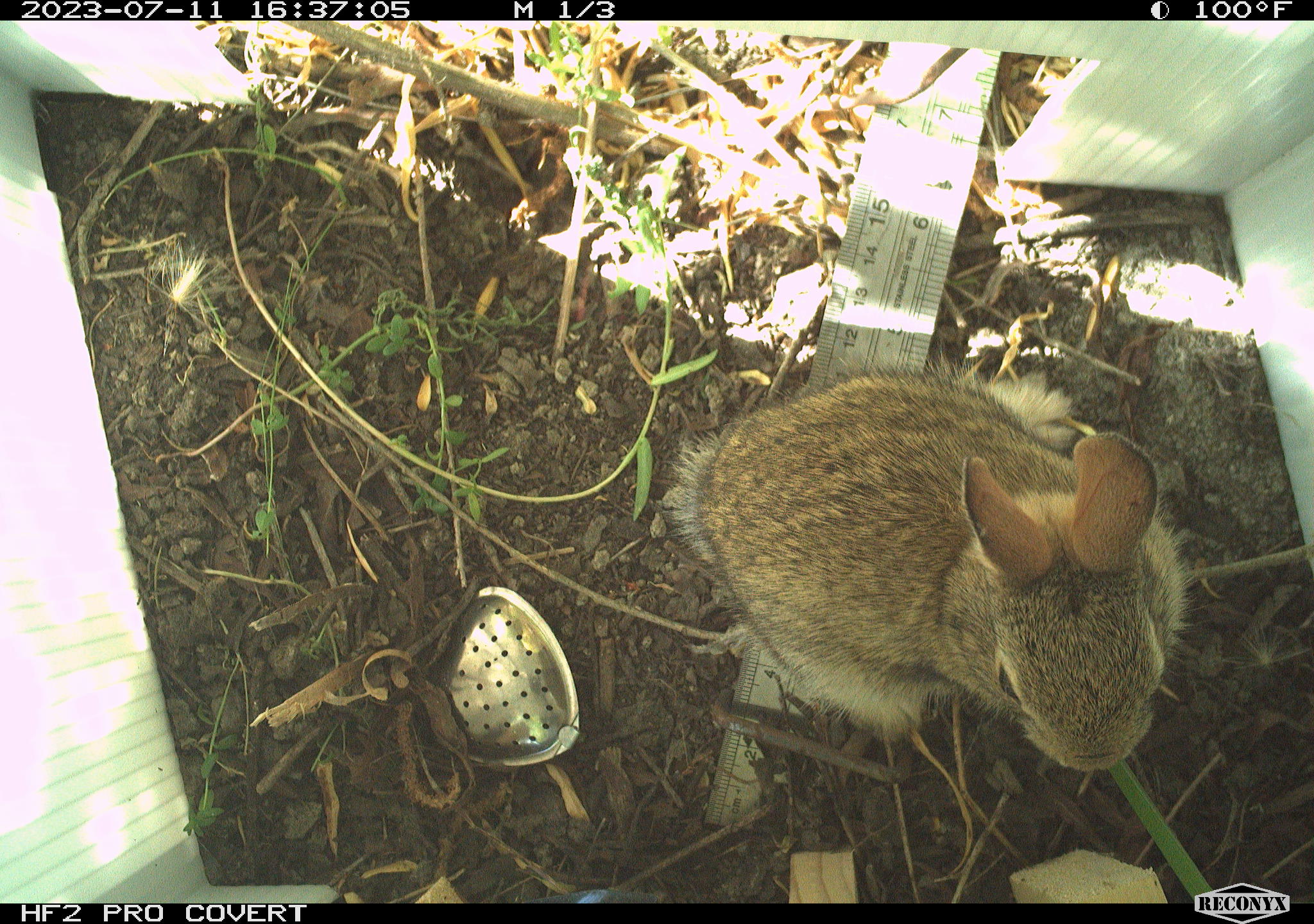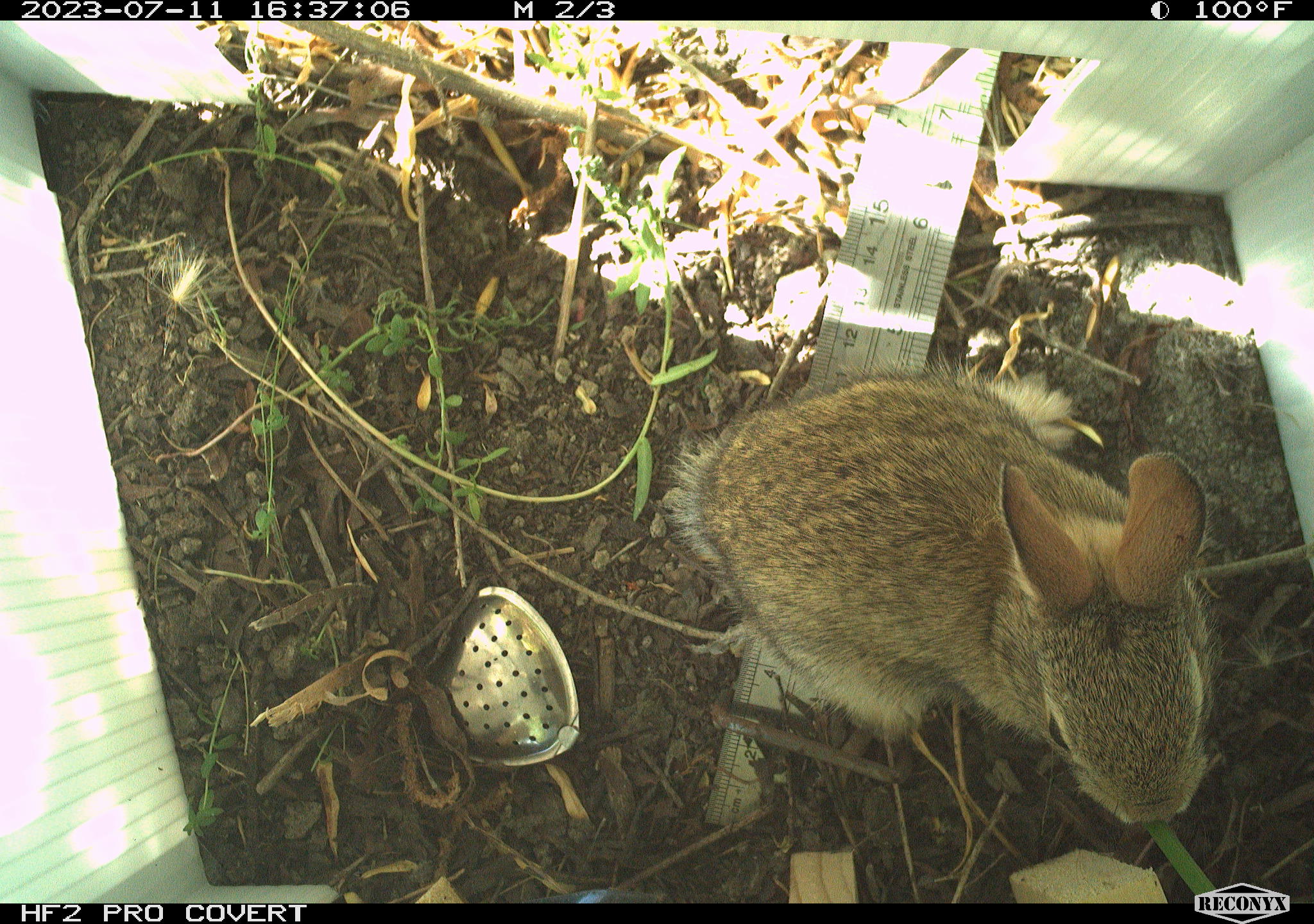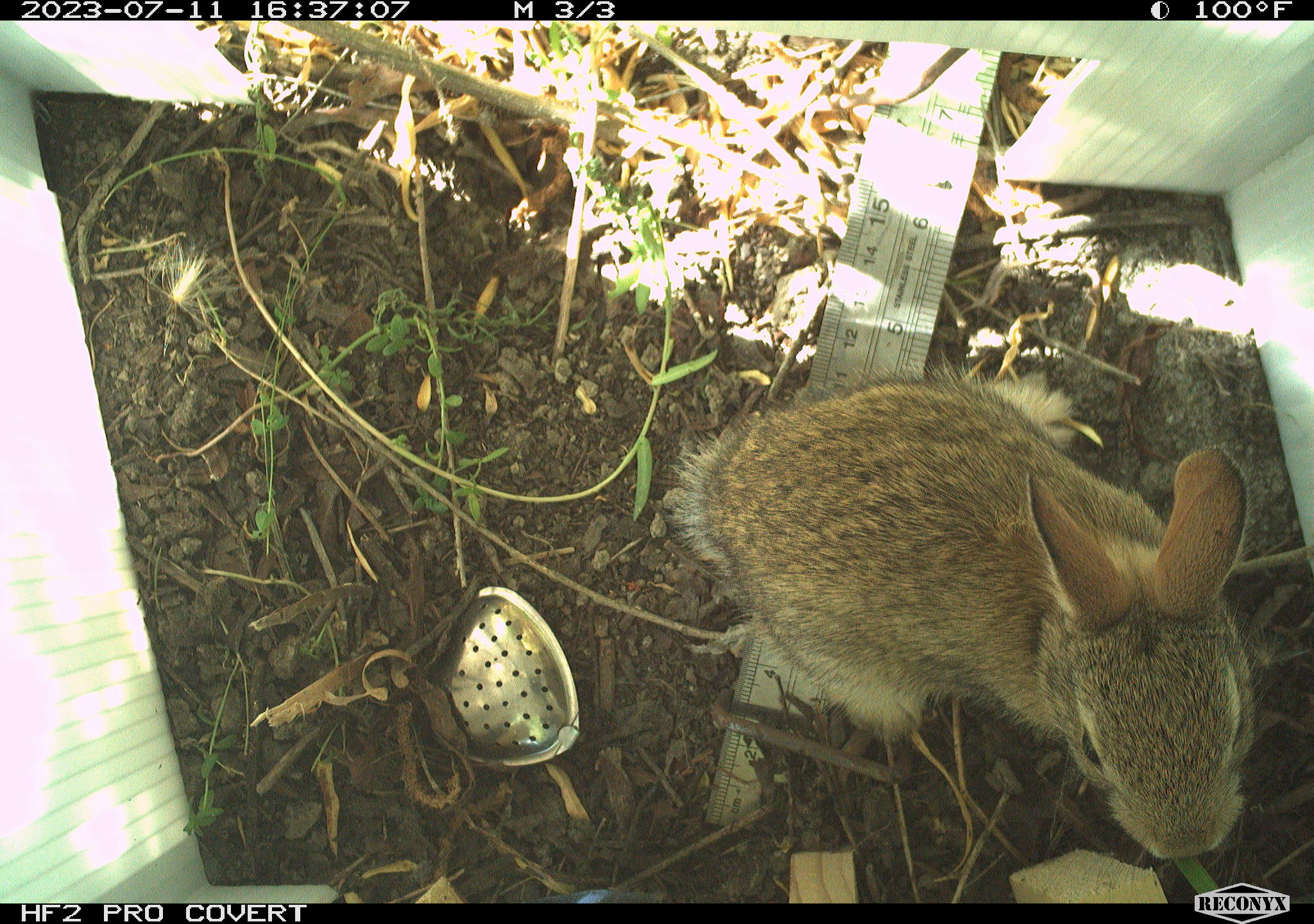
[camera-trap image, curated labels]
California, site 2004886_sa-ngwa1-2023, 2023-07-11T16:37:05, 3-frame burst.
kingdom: Animalia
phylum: Chordata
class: Mammalia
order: Lagomorpha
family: Leporidae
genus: Sylvilagus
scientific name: Sylvilagus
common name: cottontail rabbits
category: sylvilagus species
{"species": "sylvilagus species (cottontail rabbits) (Sylvilagus)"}